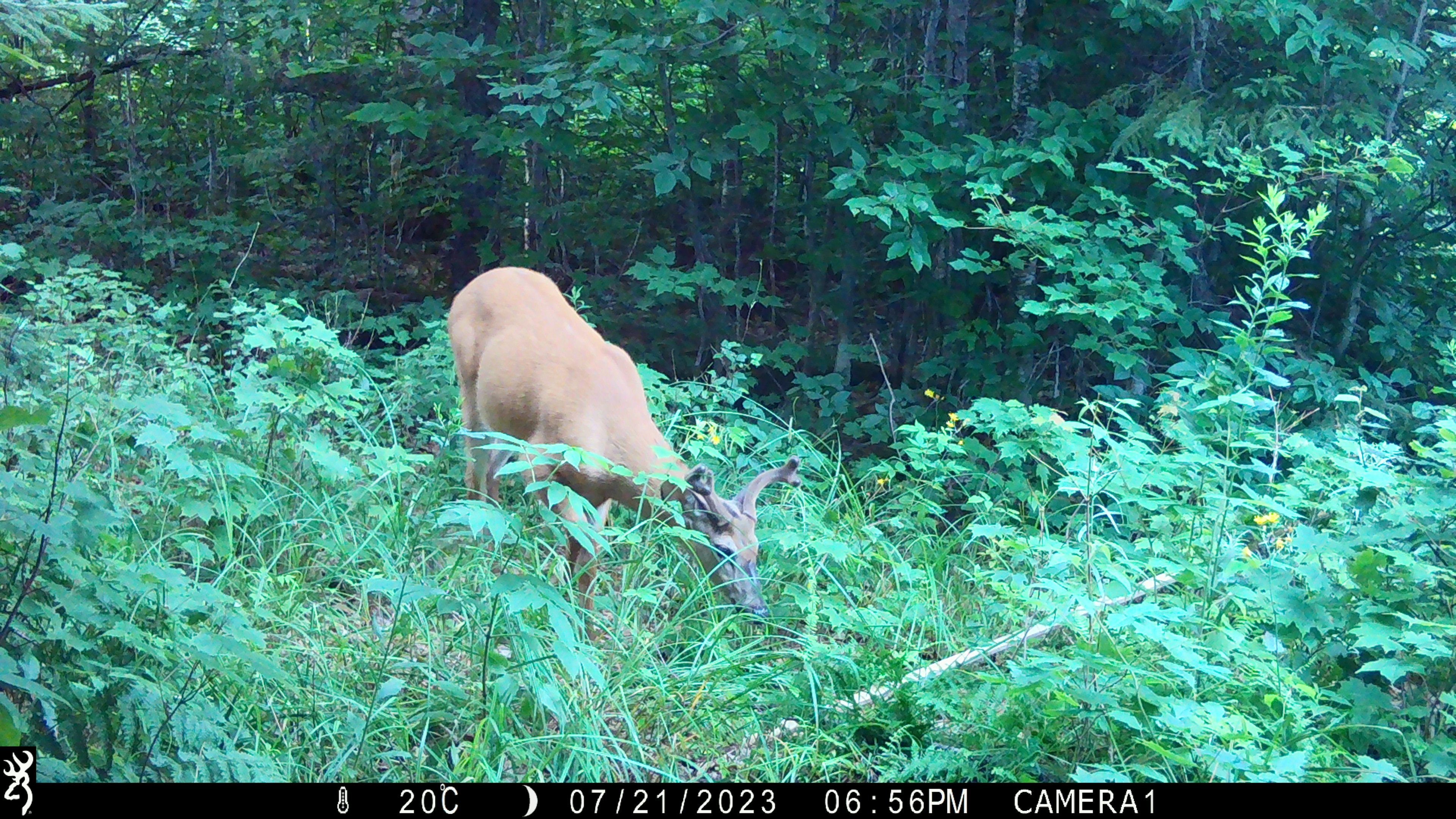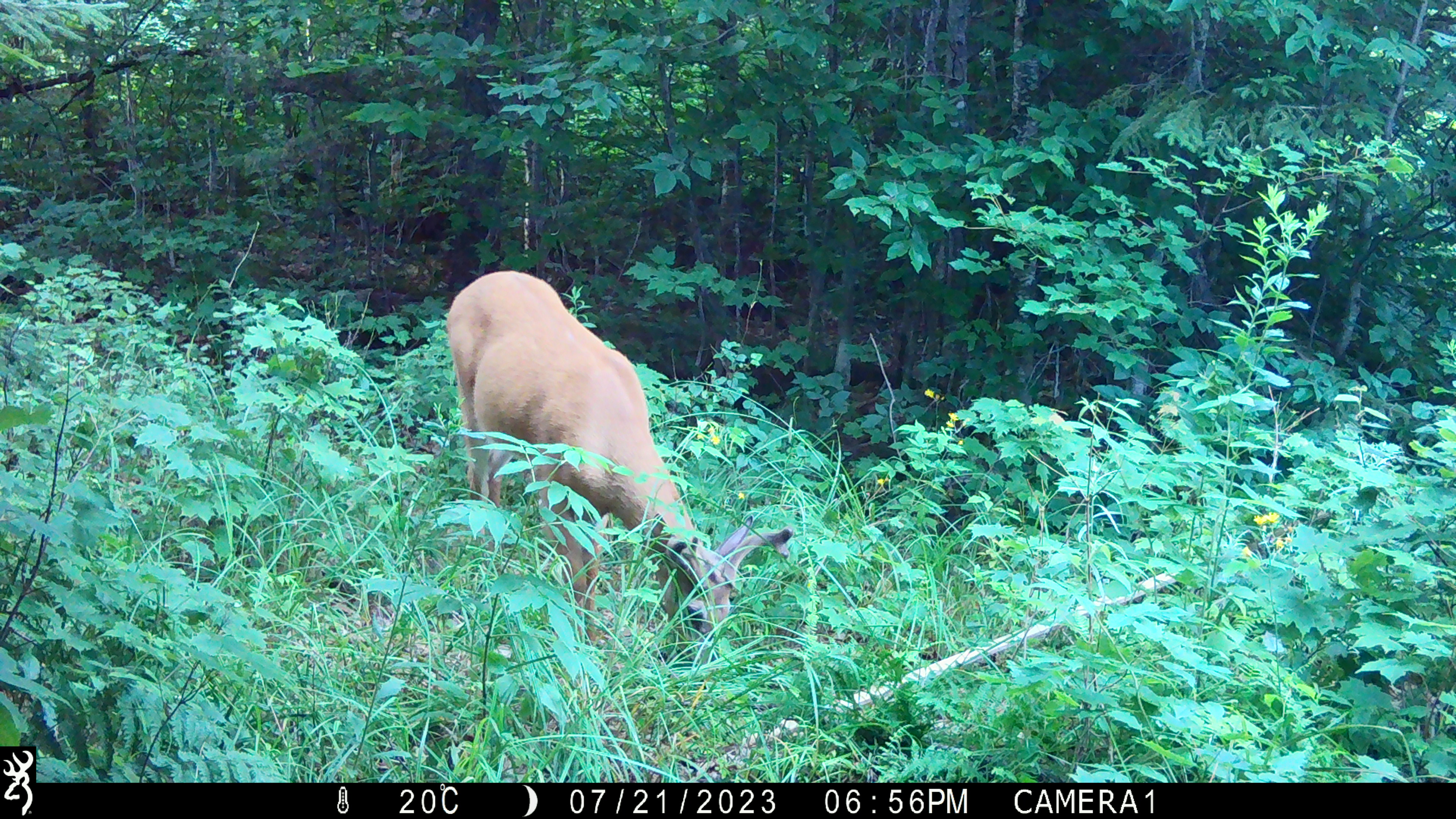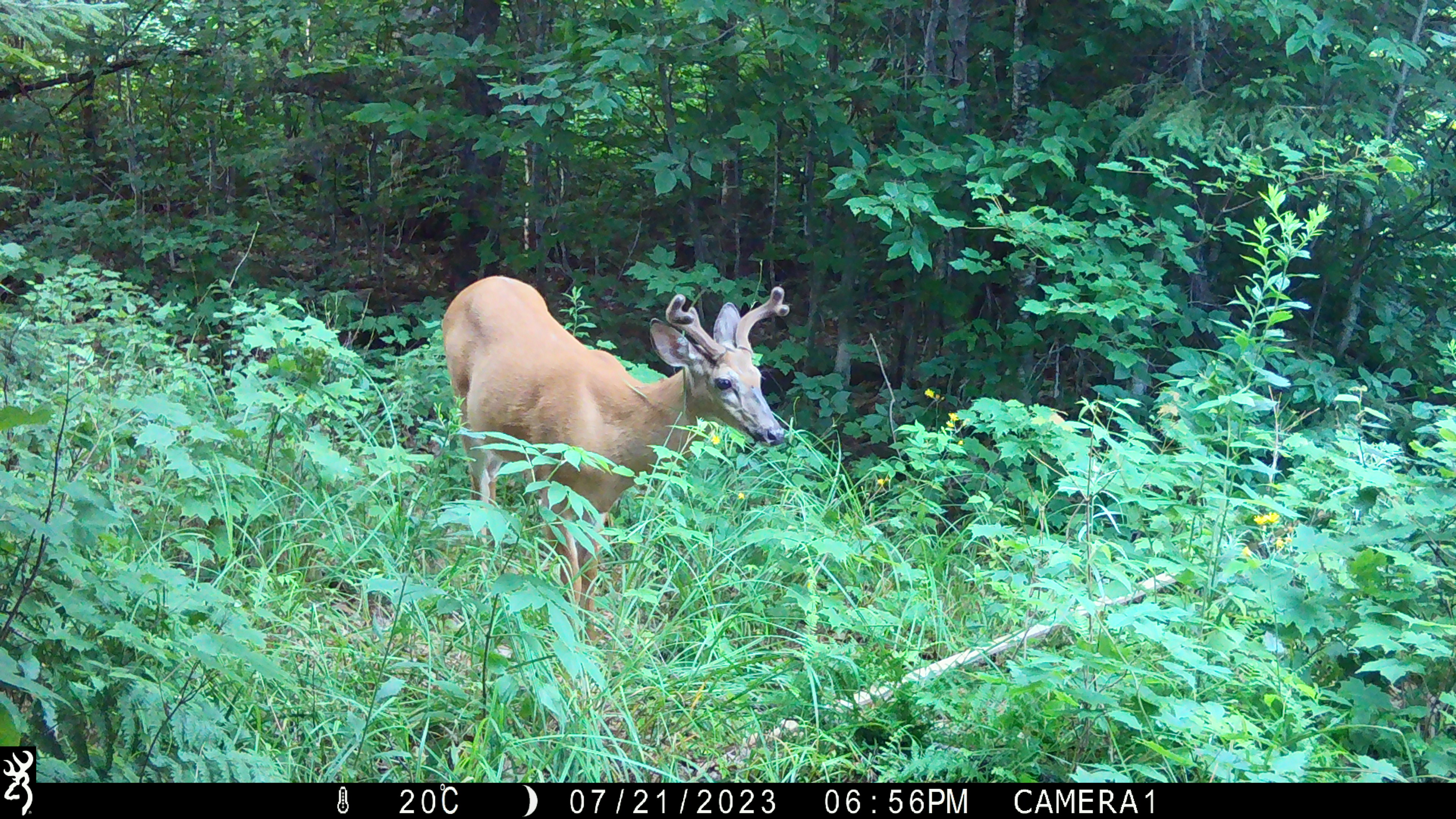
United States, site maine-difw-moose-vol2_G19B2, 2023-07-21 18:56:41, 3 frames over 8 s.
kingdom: Animalia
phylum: Chordata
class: Mammalia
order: Artiodactyla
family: Cervidae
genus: Odocoileus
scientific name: Odocoileus virginianus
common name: white-tailed deer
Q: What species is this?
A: White-tailed deer (Odocoileus virginianus).